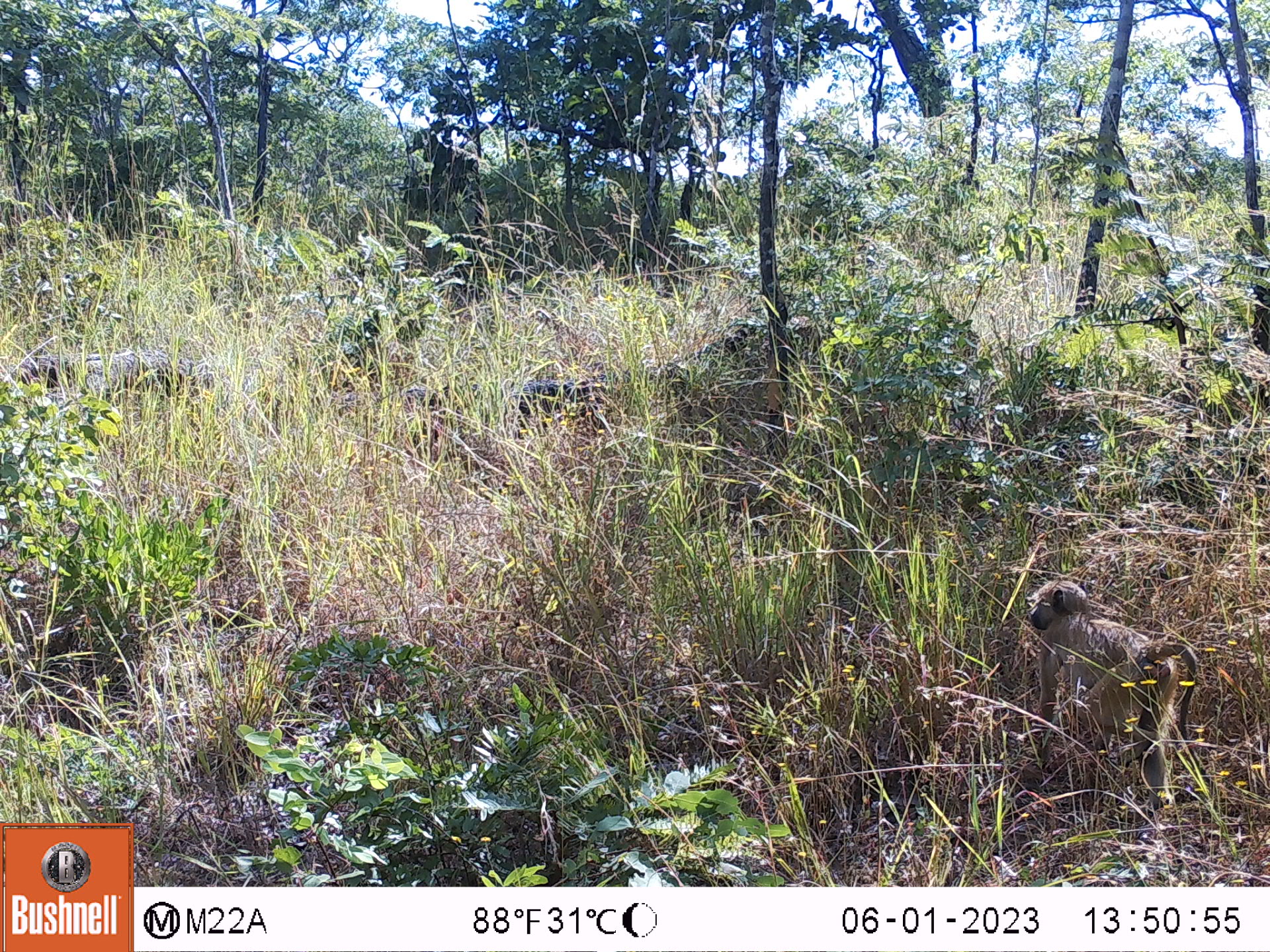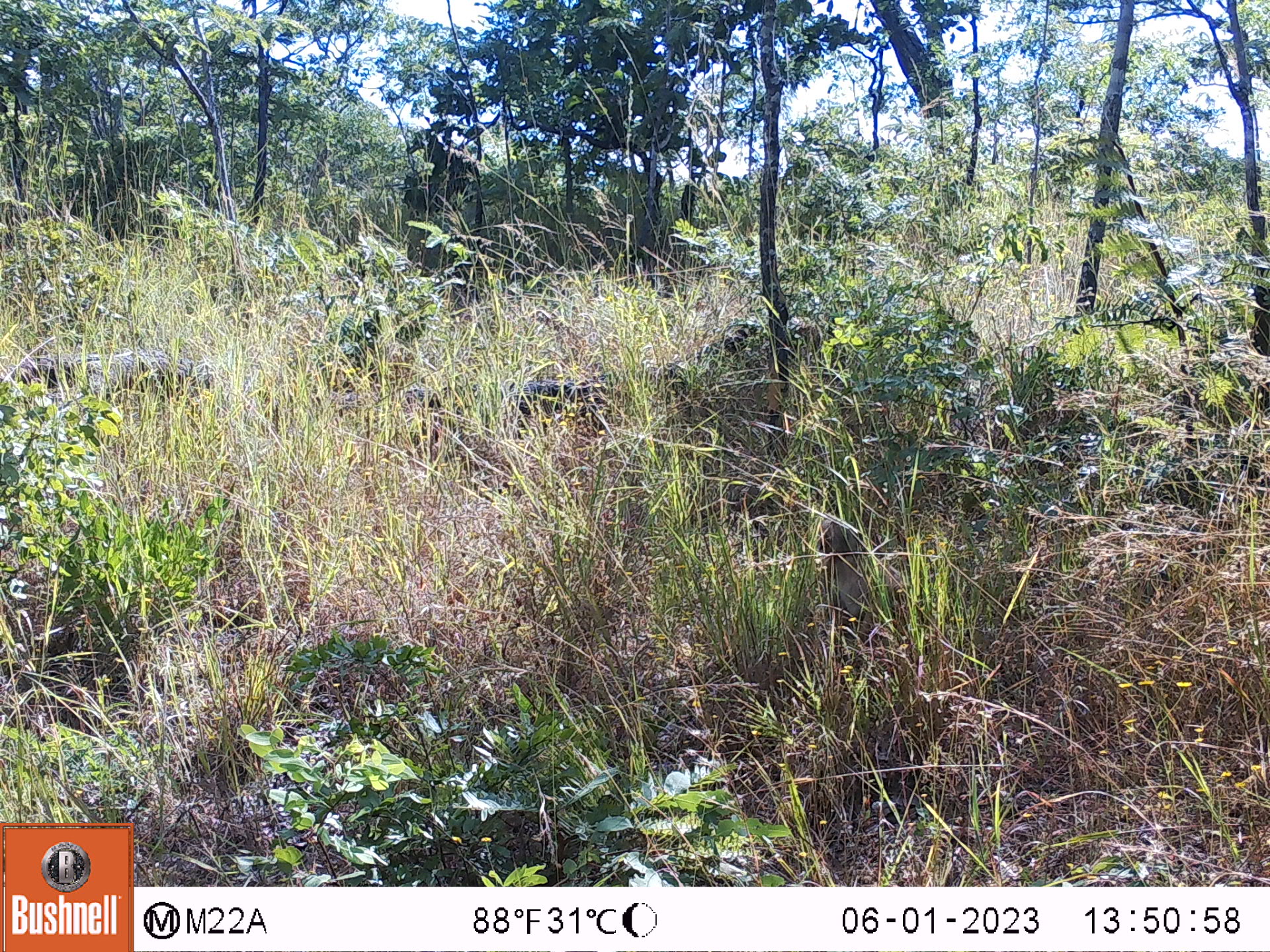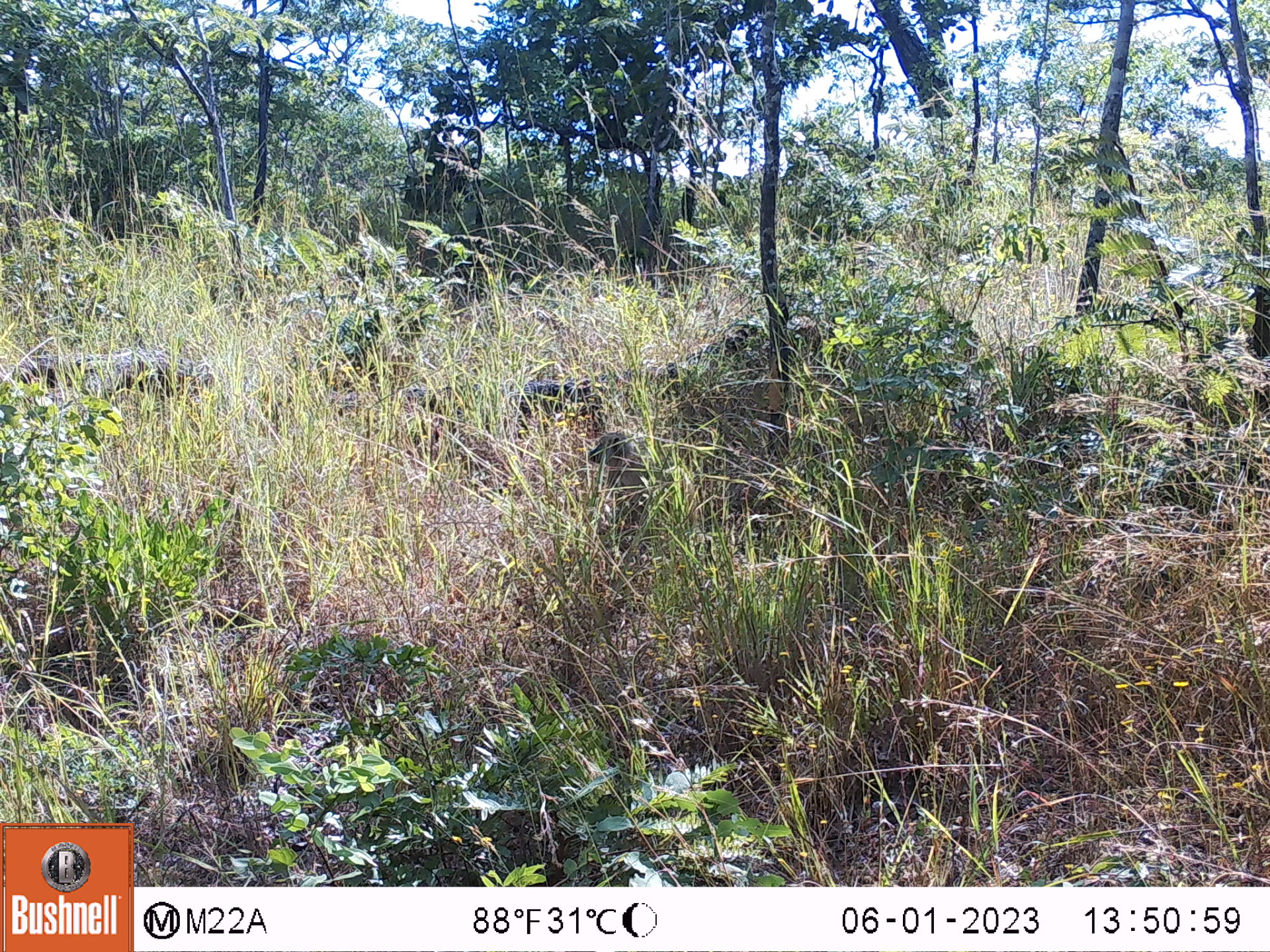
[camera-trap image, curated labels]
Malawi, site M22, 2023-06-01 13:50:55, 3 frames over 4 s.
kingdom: Animalia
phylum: Chordata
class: Mammalia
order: Primates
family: Cercopithecidae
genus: Papio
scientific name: Papio cynocephalus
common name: yellow baboon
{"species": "yellow baboon (Papio cynocephalus)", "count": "1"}